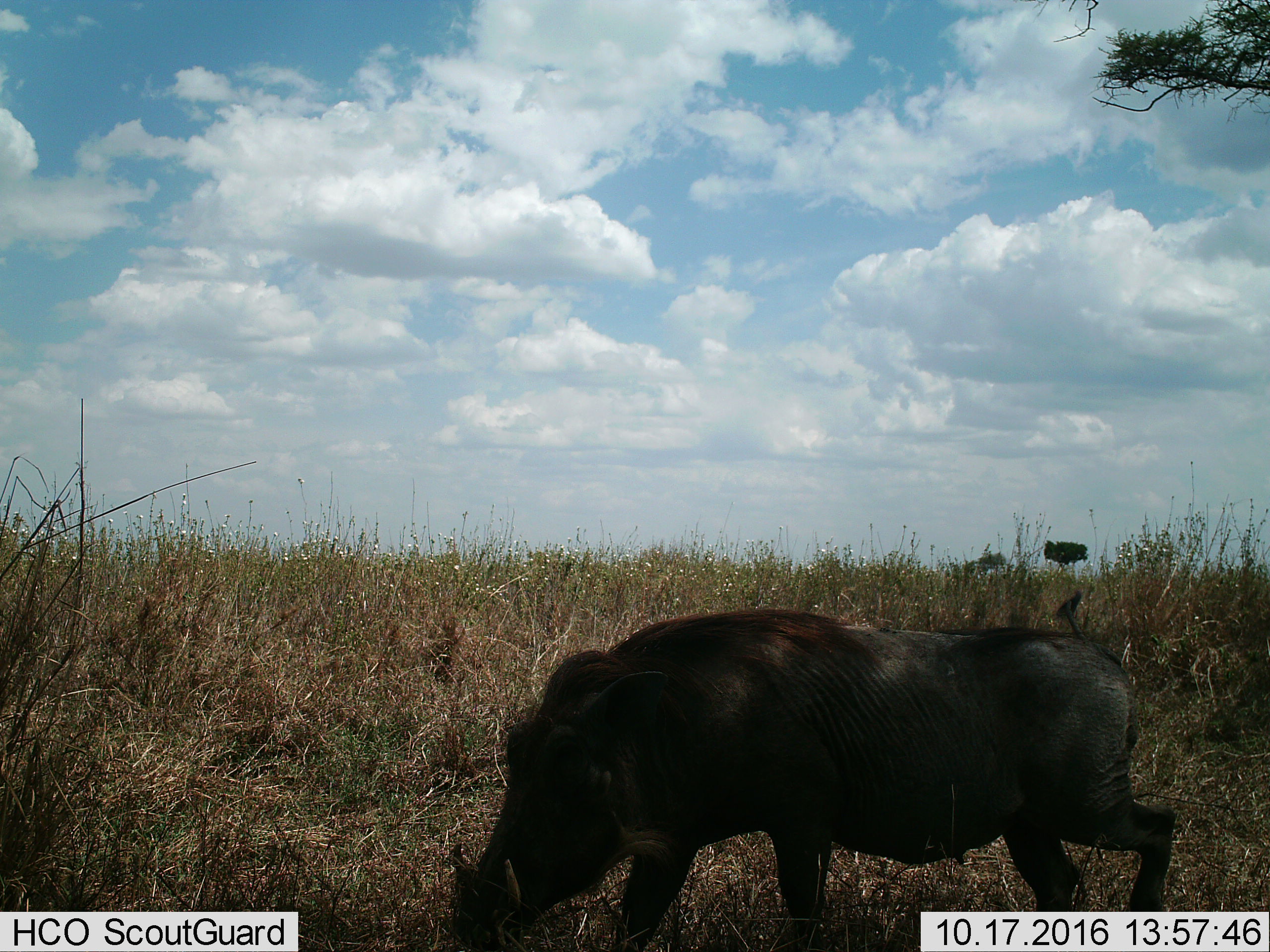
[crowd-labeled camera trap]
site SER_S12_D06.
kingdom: Animalia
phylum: Chordata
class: Mammalia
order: Artiodactyla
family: Suidae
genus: Phacochoerus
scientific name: Phacochoerus africanus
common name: warthog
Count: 1.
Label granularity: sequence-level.